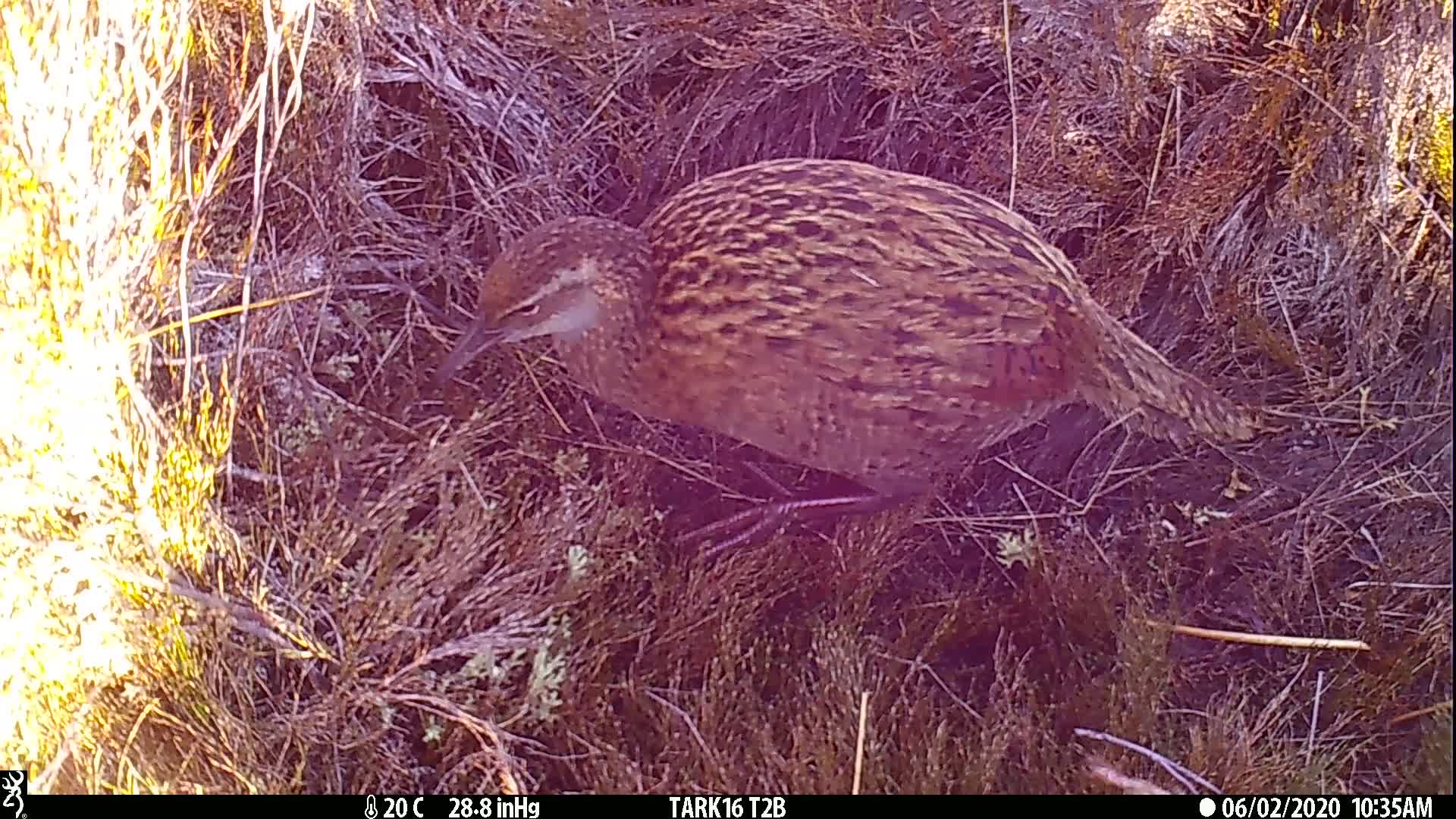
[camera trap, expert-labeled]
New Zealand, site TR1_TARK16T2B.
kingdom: Animalia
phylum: Chordata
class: Aves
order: Gruiformes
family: Rallidae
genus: Gallirallus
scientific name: Gallirallus australis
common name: weka